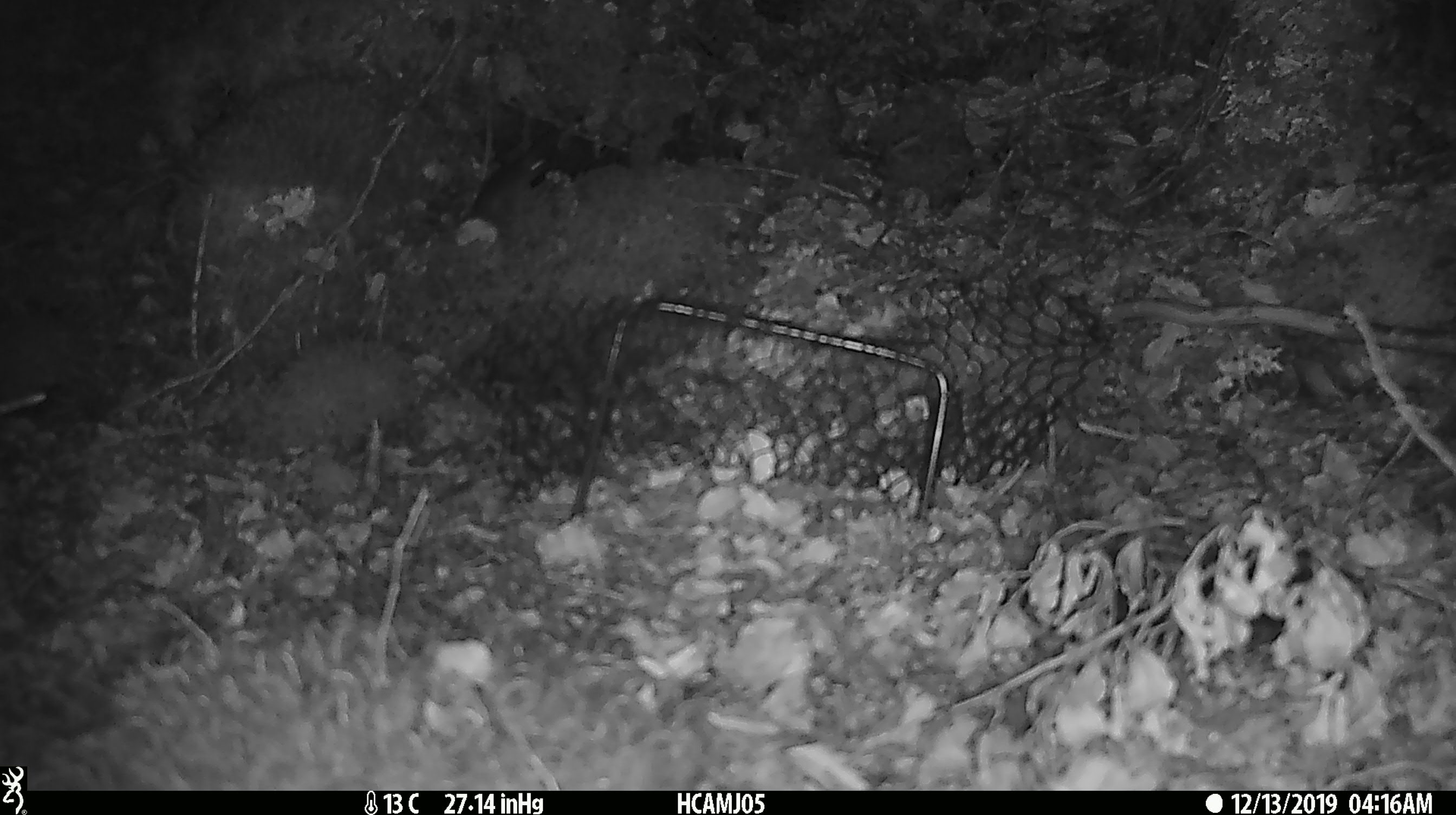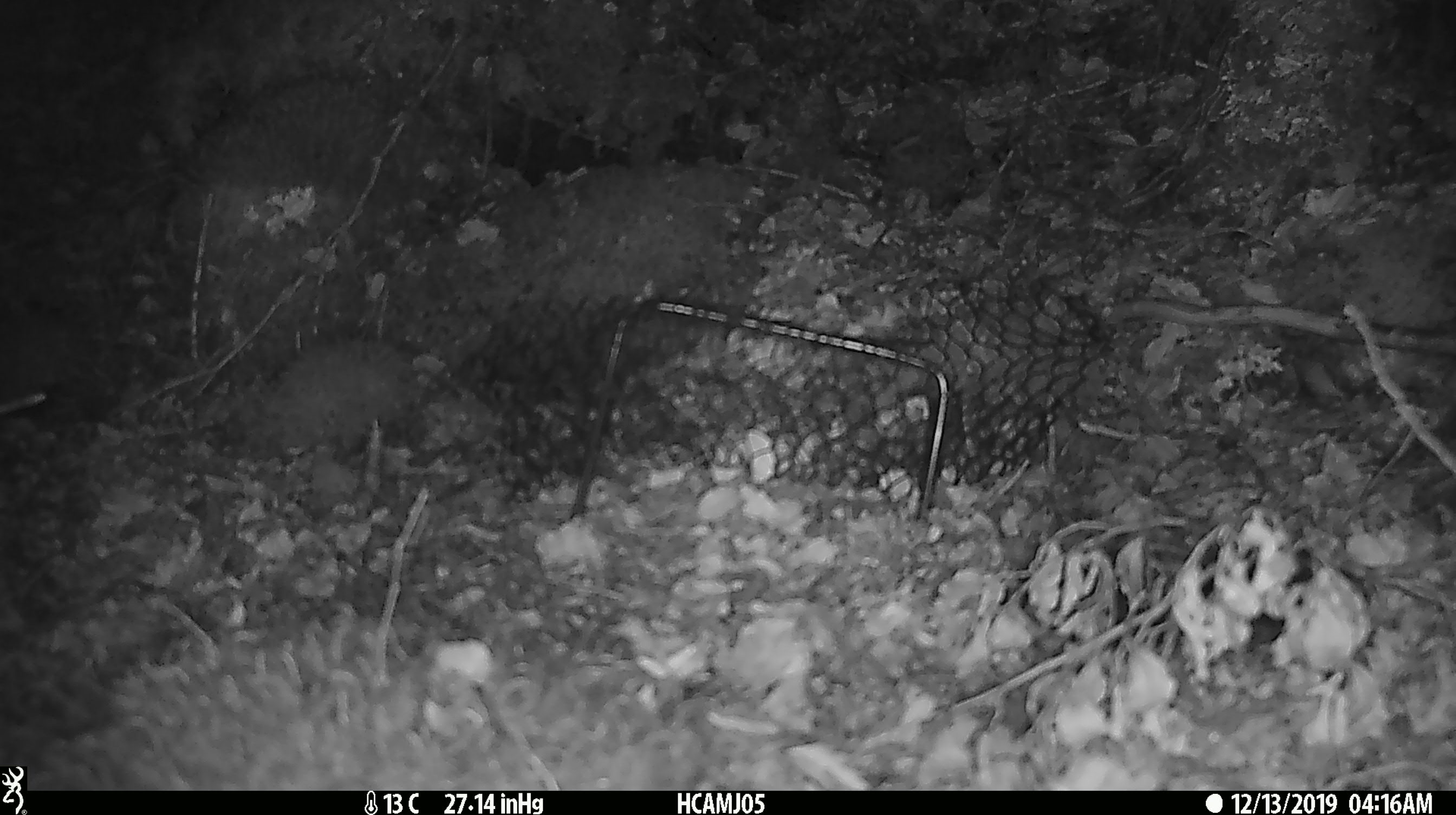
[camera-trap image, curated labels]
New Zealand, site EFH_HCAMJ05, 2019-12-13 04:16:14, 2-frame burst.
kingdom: Animalia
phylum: Chordata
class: Mammalia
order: Rodentia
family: Muridae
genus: Mus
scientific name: Mus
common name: mouse